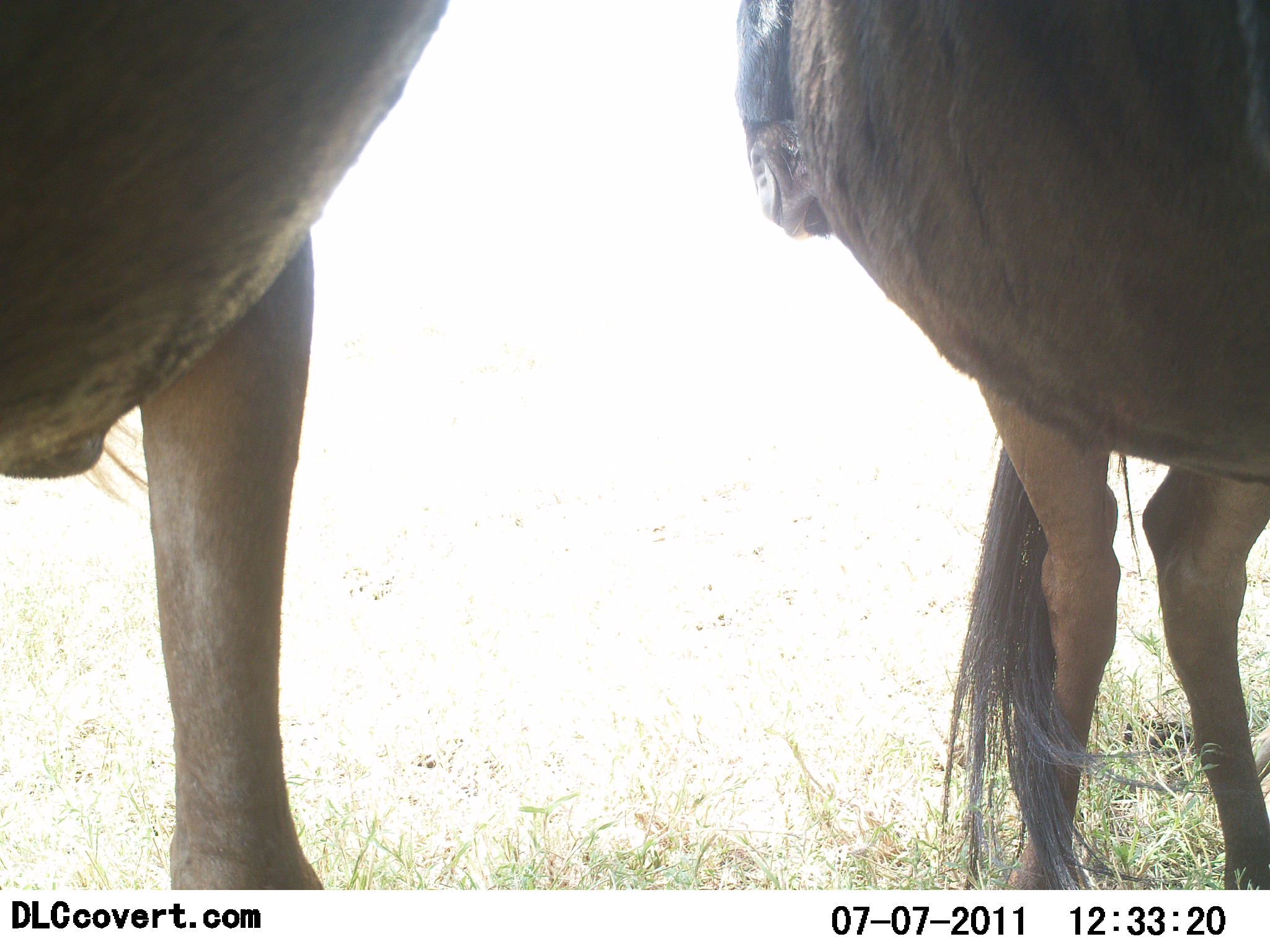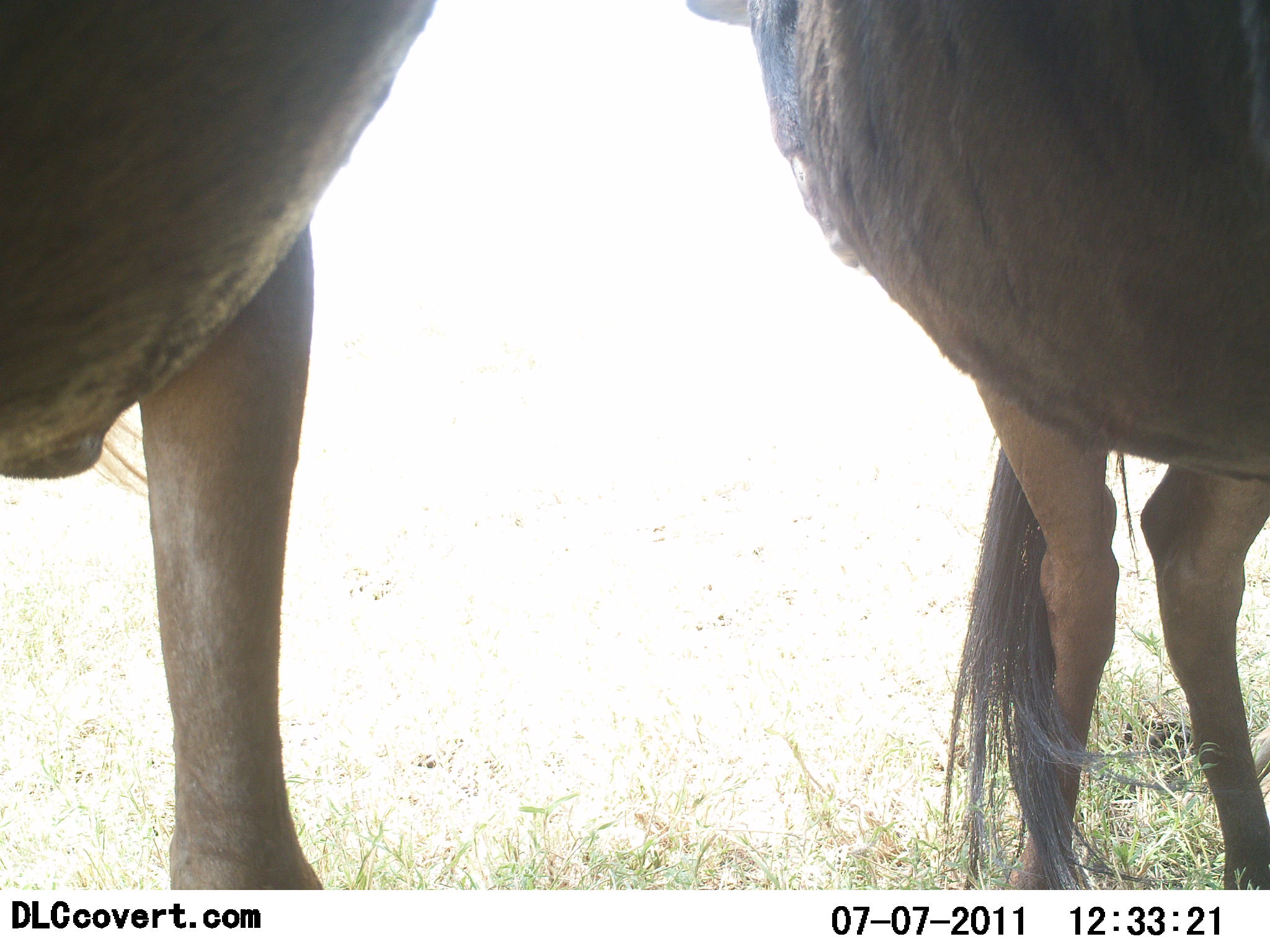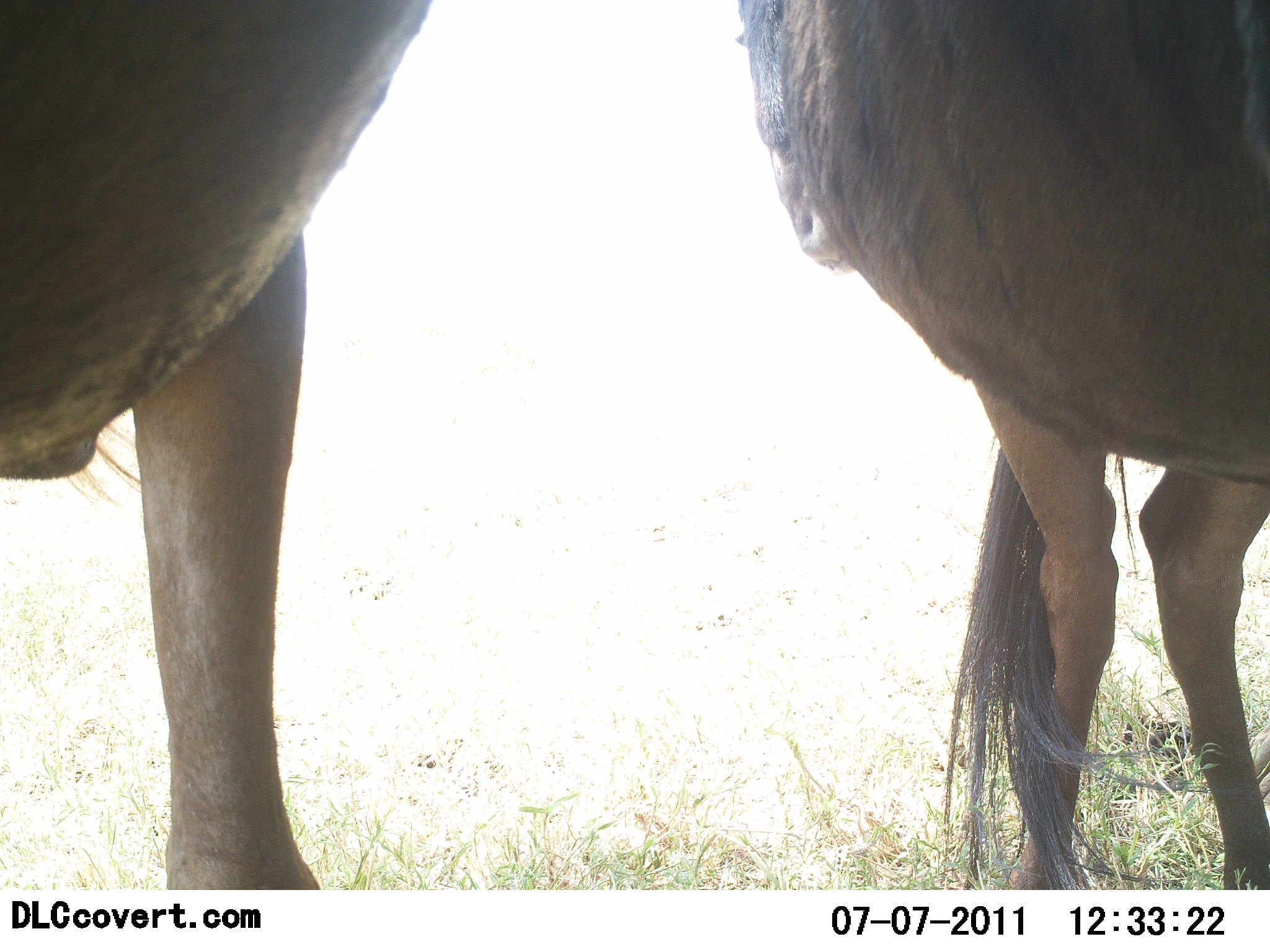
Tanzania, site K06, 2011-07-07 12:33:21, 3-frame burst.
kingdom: Animalia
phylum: Chordata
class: Mammalia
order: Artiodactyla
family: Bovidae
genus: Connochaetes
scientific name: Connochaetes taurinus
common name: blue wildebeest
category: wildebeest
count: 2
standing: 100%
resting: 0%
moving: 0%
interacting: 8%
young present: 0%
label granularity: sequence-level